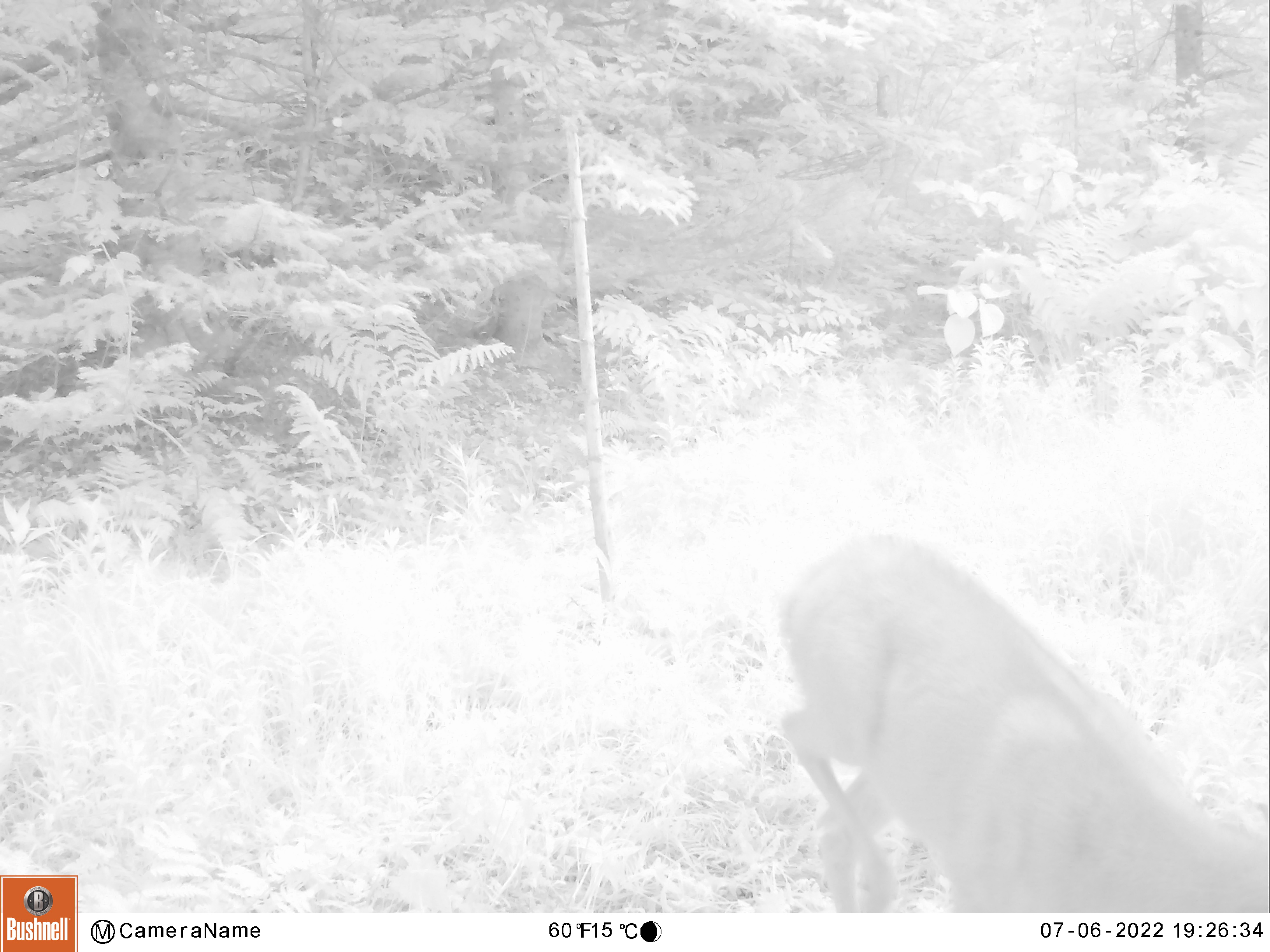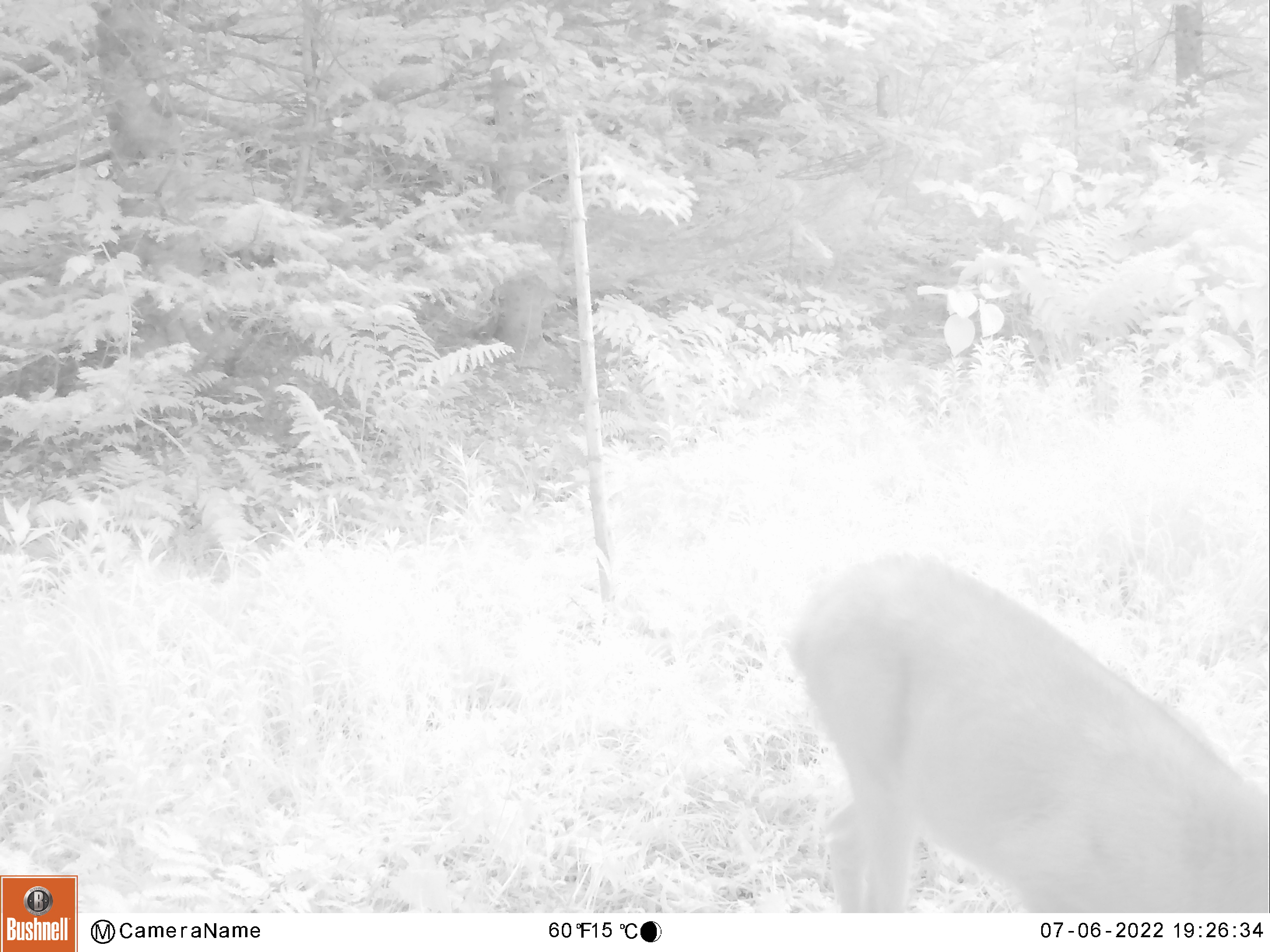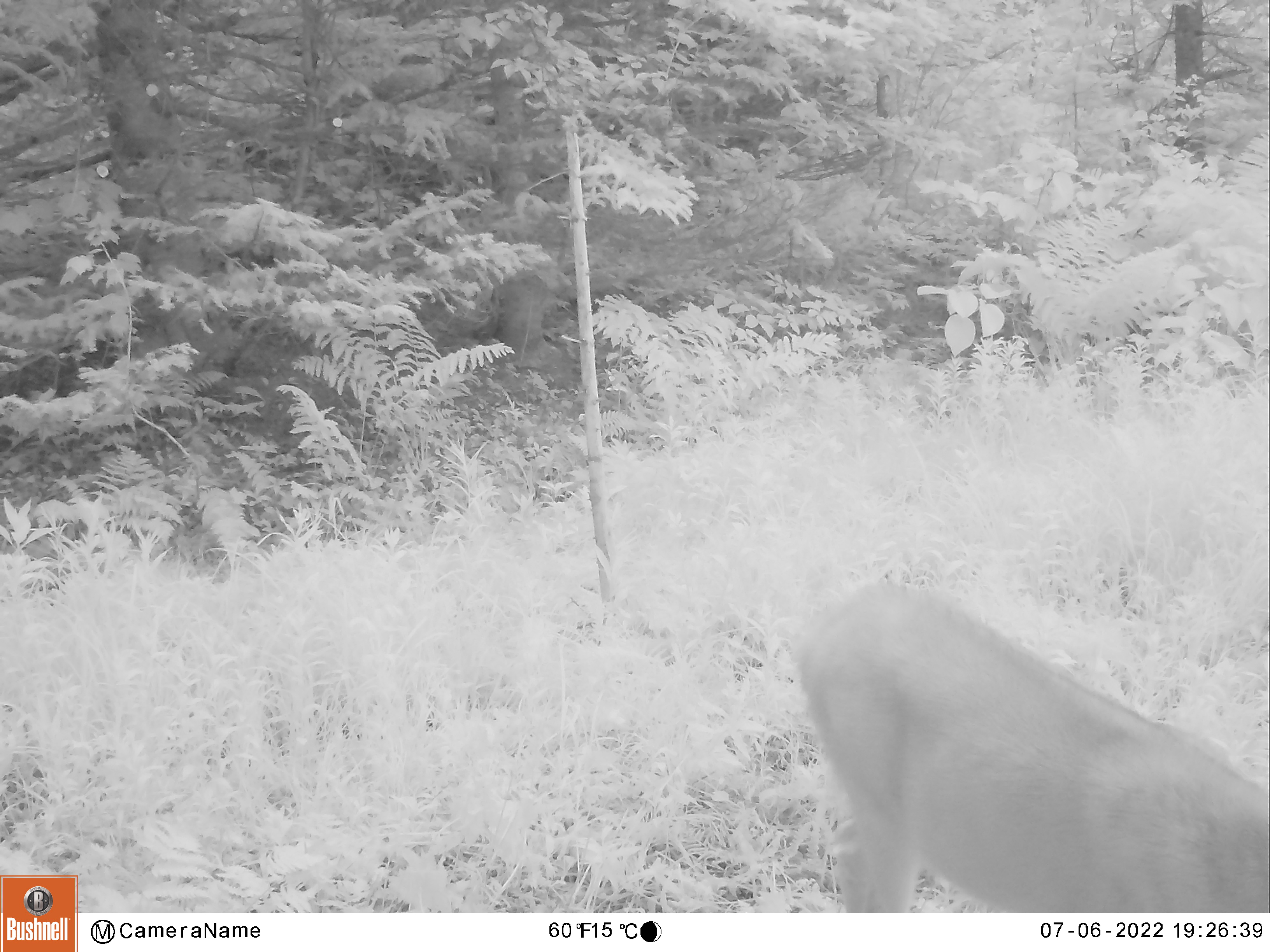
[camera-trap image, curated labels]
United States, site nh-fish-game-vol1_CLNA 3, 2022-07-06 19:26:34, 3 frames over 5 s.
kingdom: Animalia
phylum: Chordata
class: Mammalia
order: Artiodactyla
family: Cervidae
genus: Odocoileus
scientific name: Odocoileus virginianus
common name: white-tailed deer